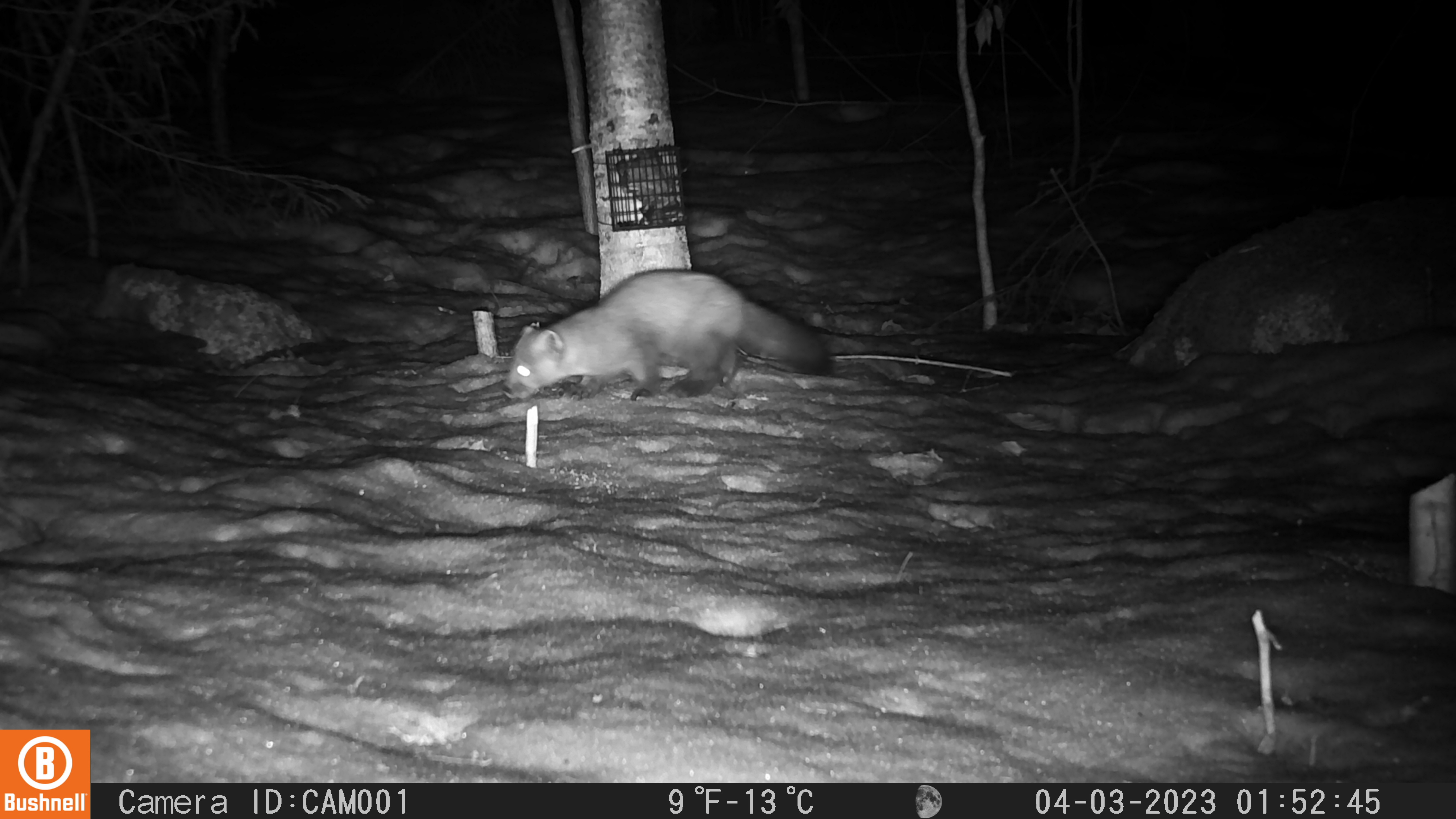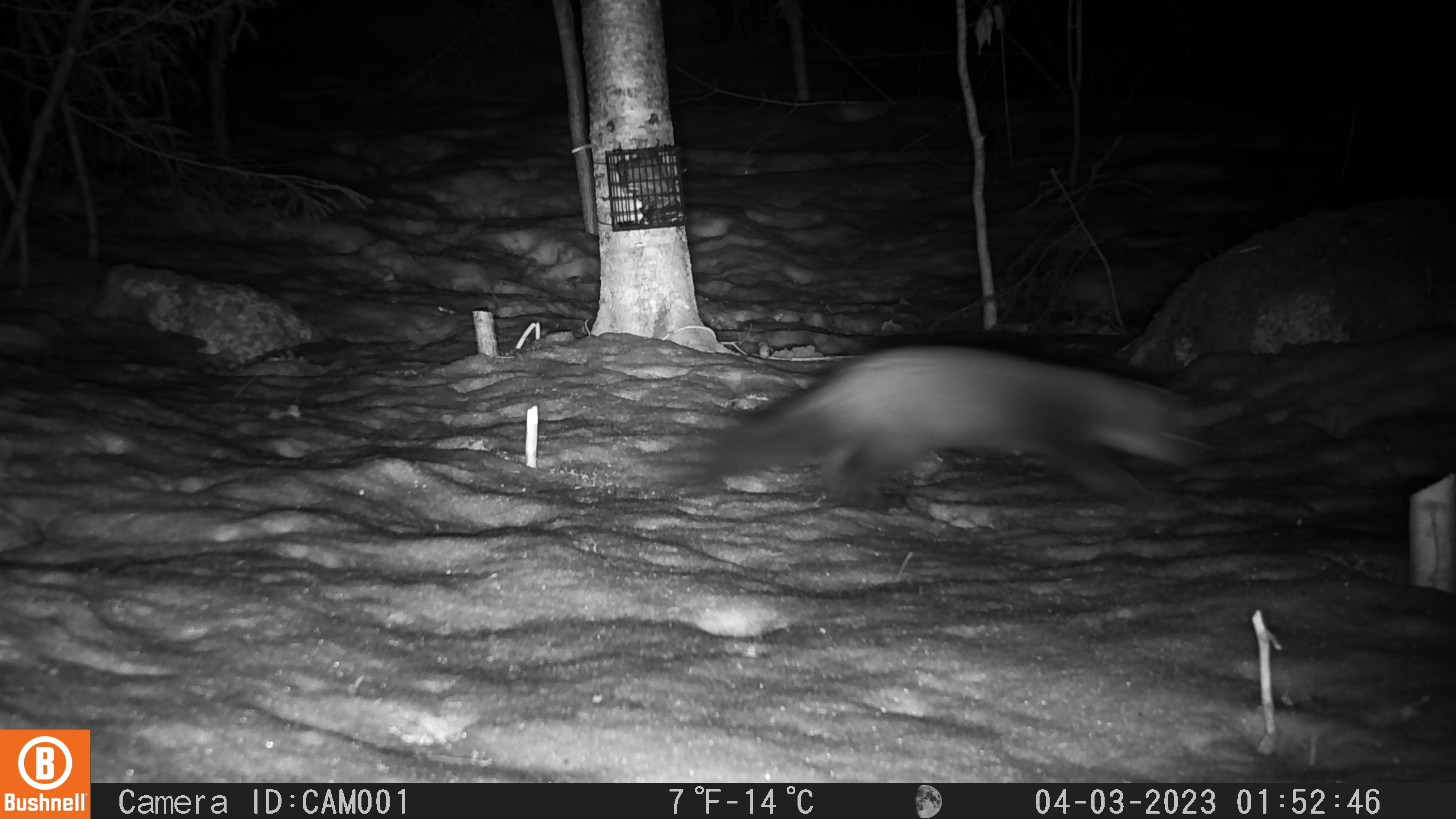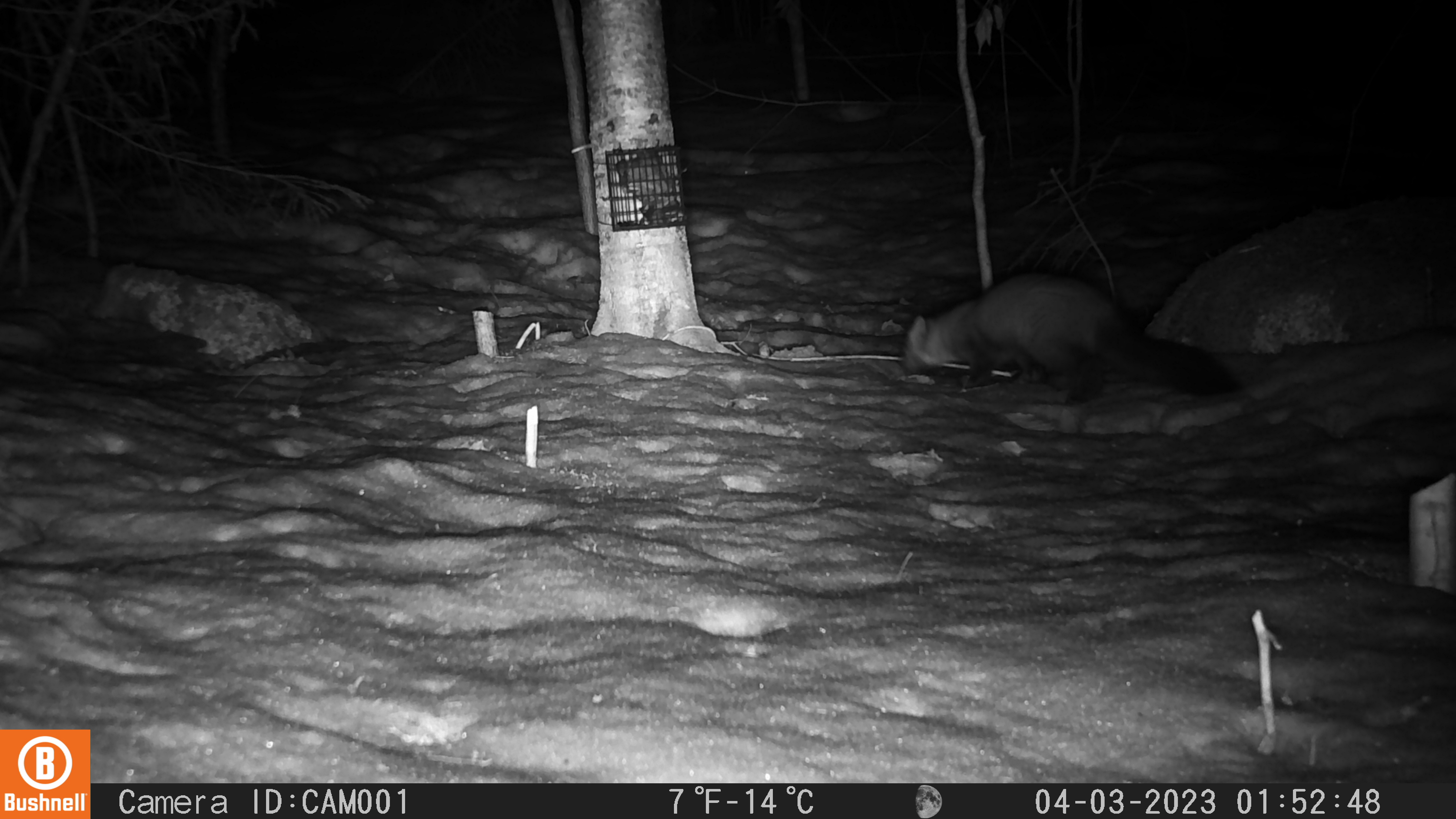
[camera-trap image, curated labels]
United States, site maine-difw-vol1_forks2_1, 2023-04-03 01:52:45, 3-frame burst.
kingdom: Animalia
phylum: Chordata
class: Mammalia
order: Carnivora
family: Mustelidae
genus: Martes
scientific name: Martes americana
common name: american marten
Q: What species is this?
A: American marten (Martes americana).